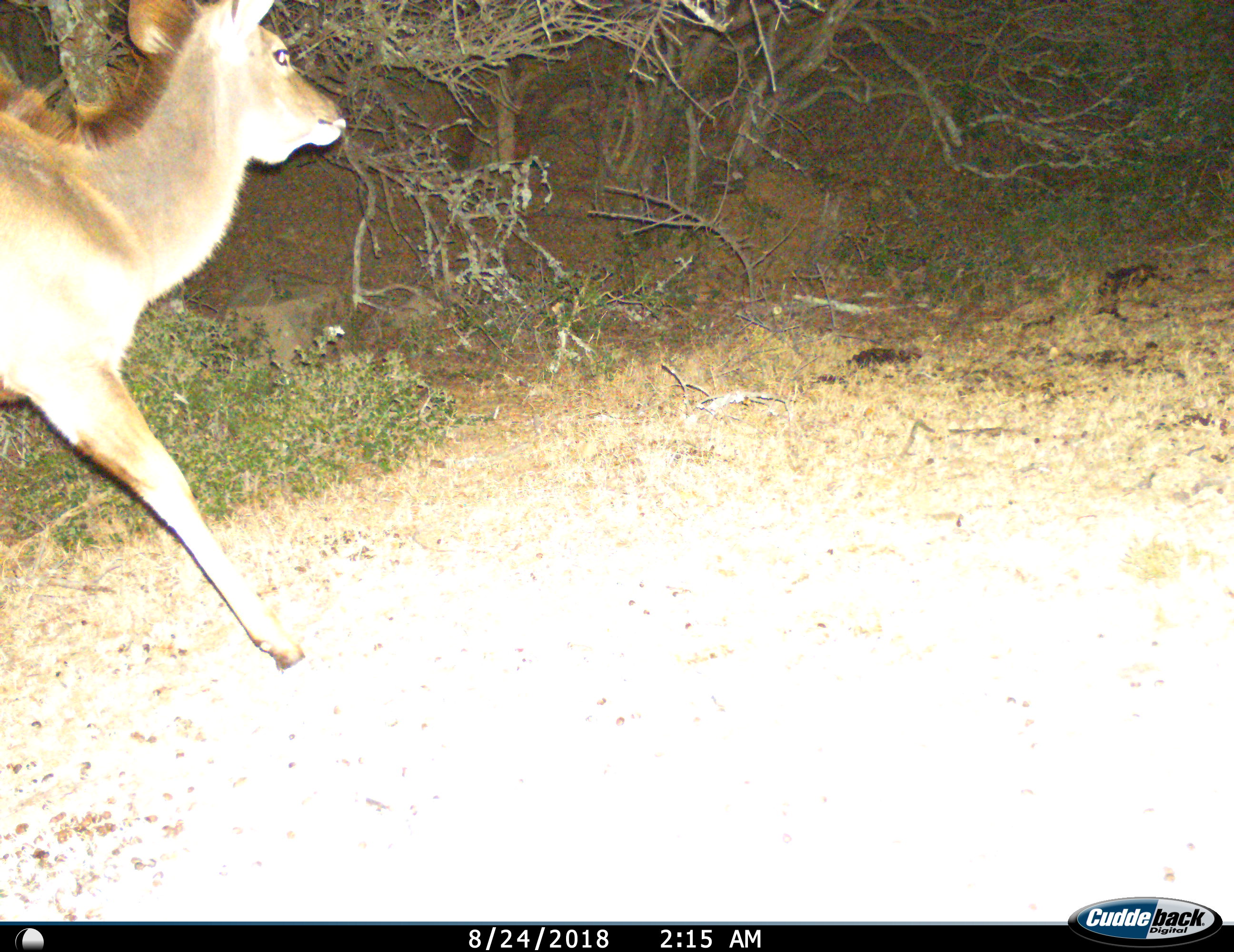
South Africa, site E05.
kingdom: Animalia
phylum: Chordata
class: Mammalia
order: Artiodactyla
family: Bovidae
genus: Tragelaphus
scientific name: Tragelaphus strepsiceros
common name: greater kudu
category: kudu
Kudu (greater kudu) (Tragelaphus strepsiceros), count 1. Behavior (volunteer vote fractions): standing 0%, resting 0%, moving 100%, interacting 0%. Young present (vote fraction): 11%. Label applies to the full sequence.